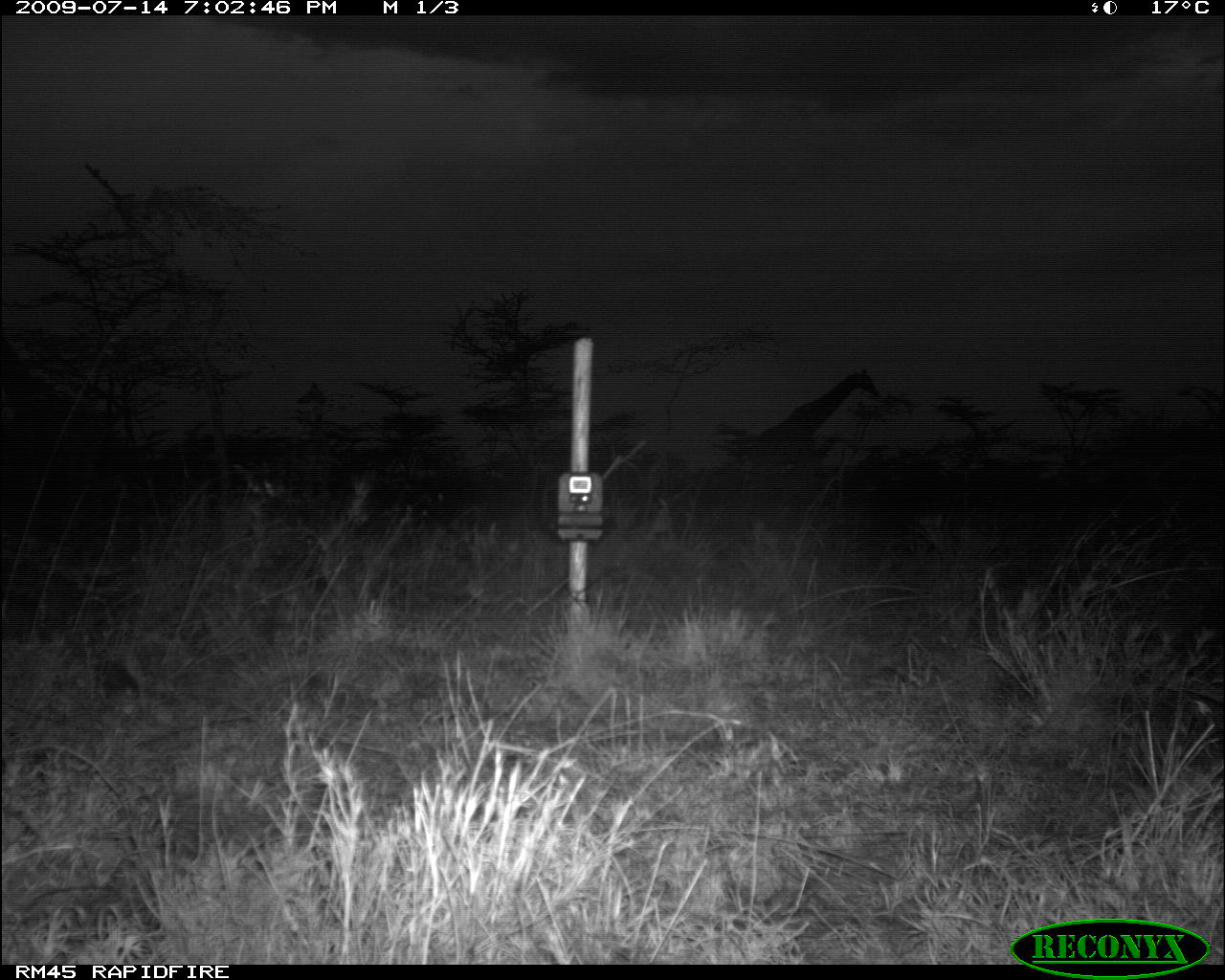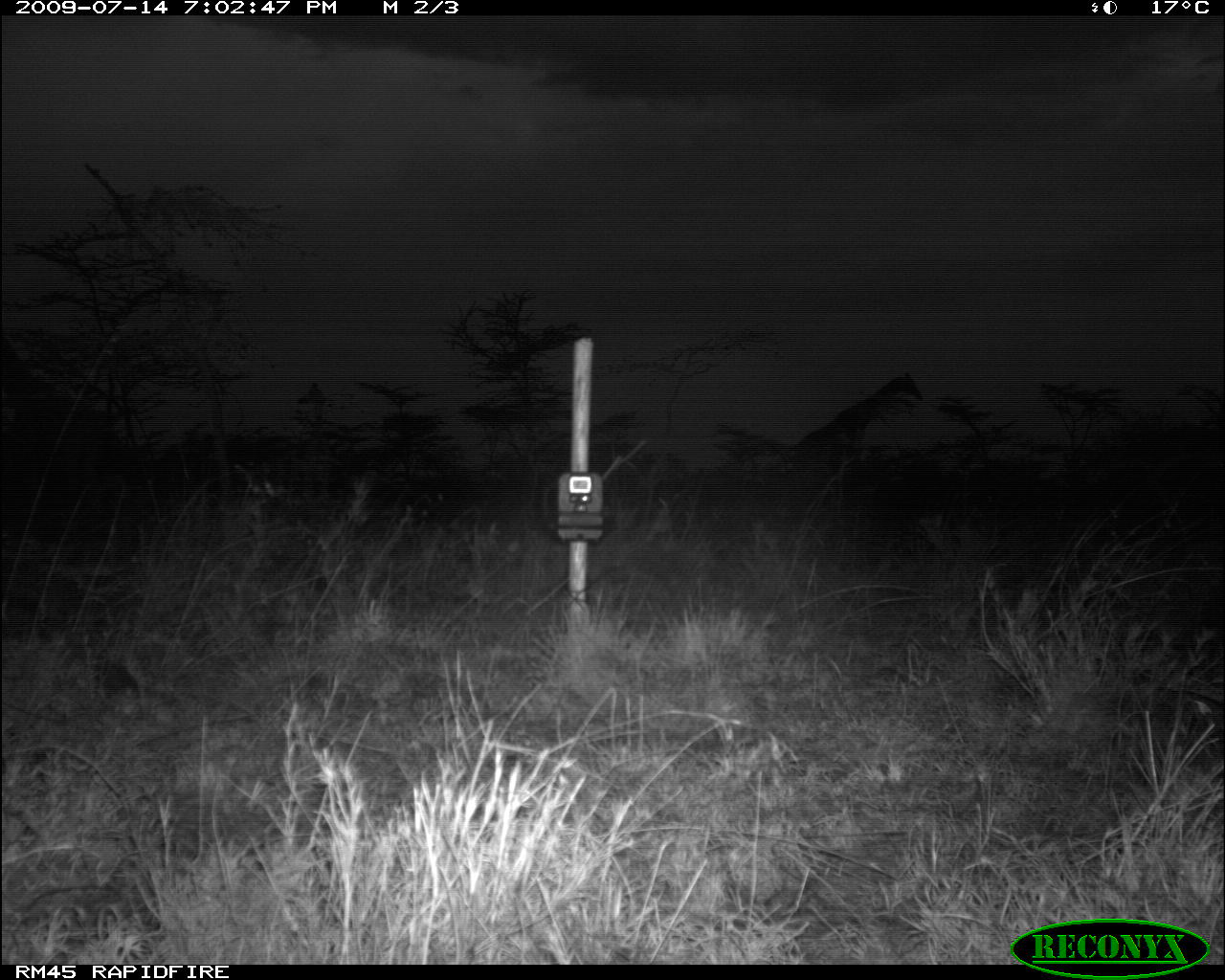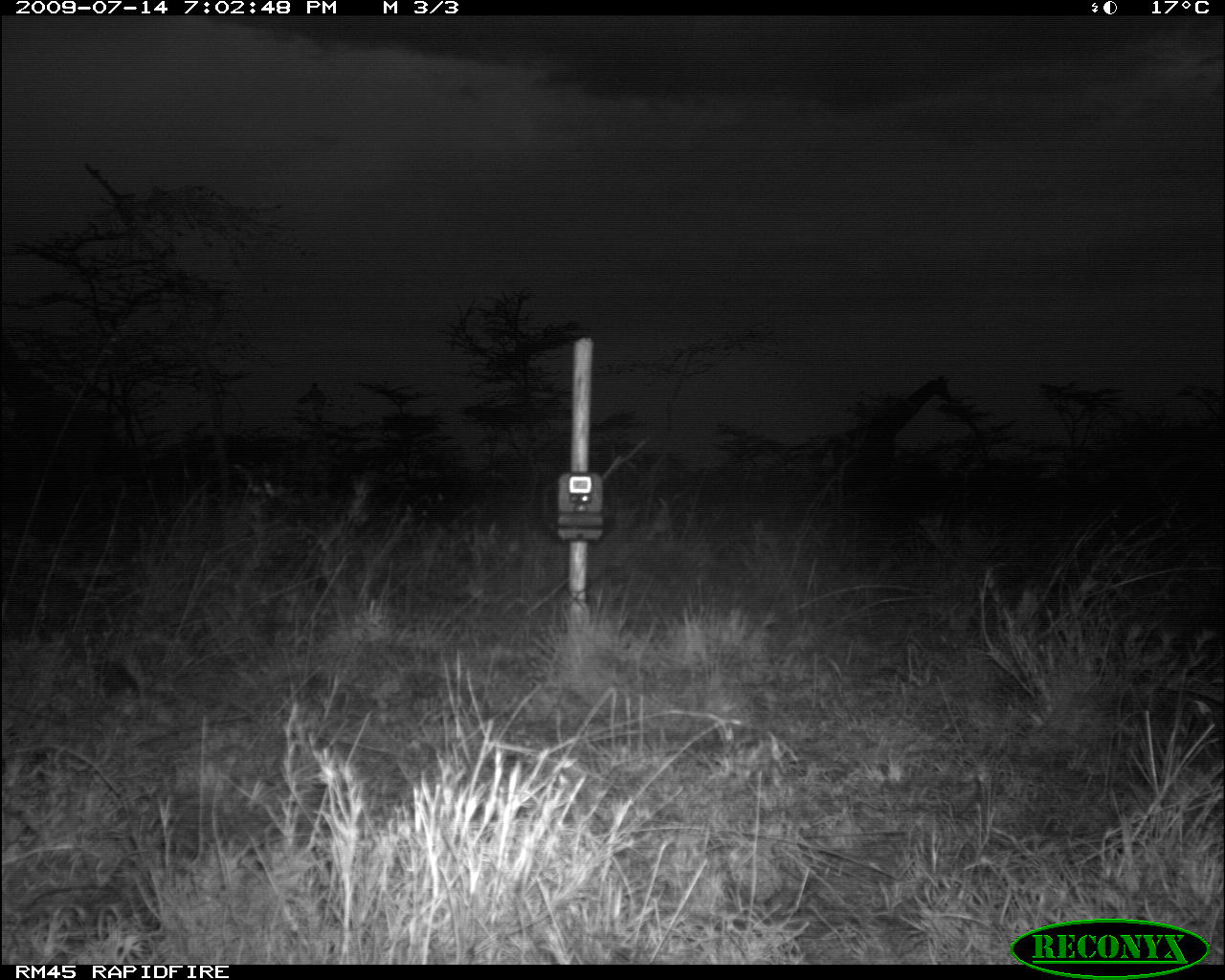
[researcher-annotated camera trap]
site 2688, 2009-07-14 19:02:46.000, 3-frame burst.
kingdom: Animalia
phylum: Chordata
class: Mammalia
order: Artiodactyla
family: Giraffidae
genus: Giraffa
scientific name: Giraffa camelopardalis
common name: giraffe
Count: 2.